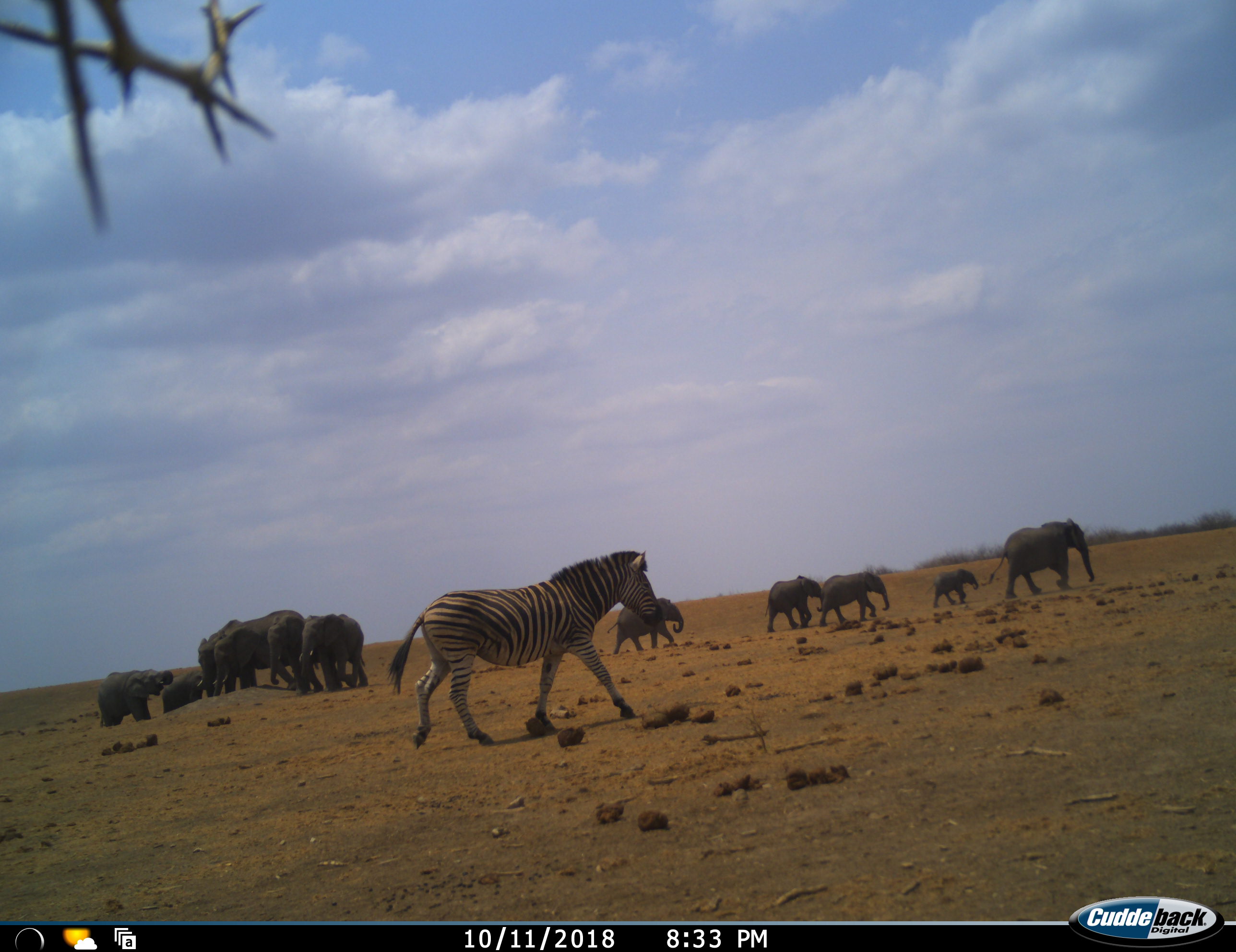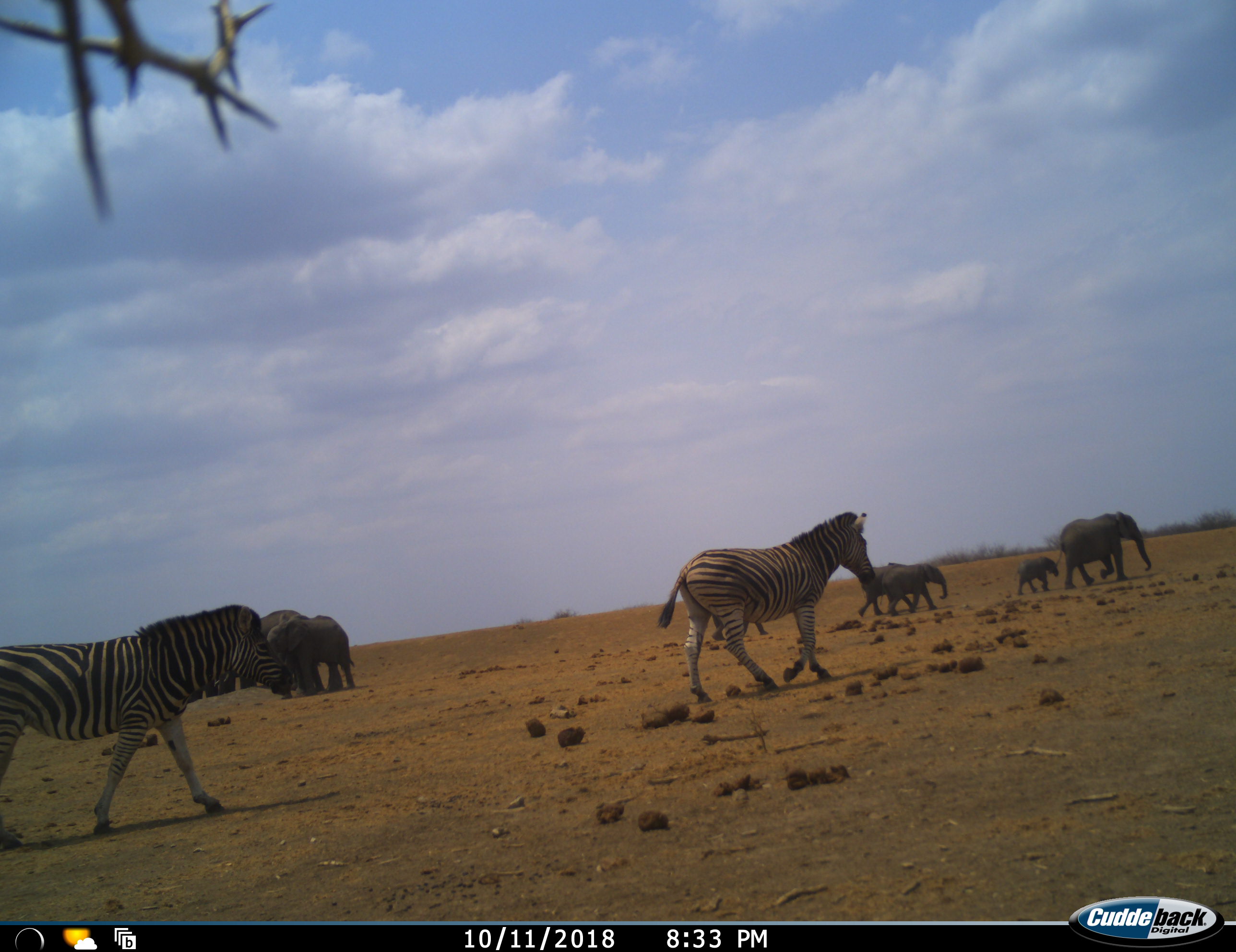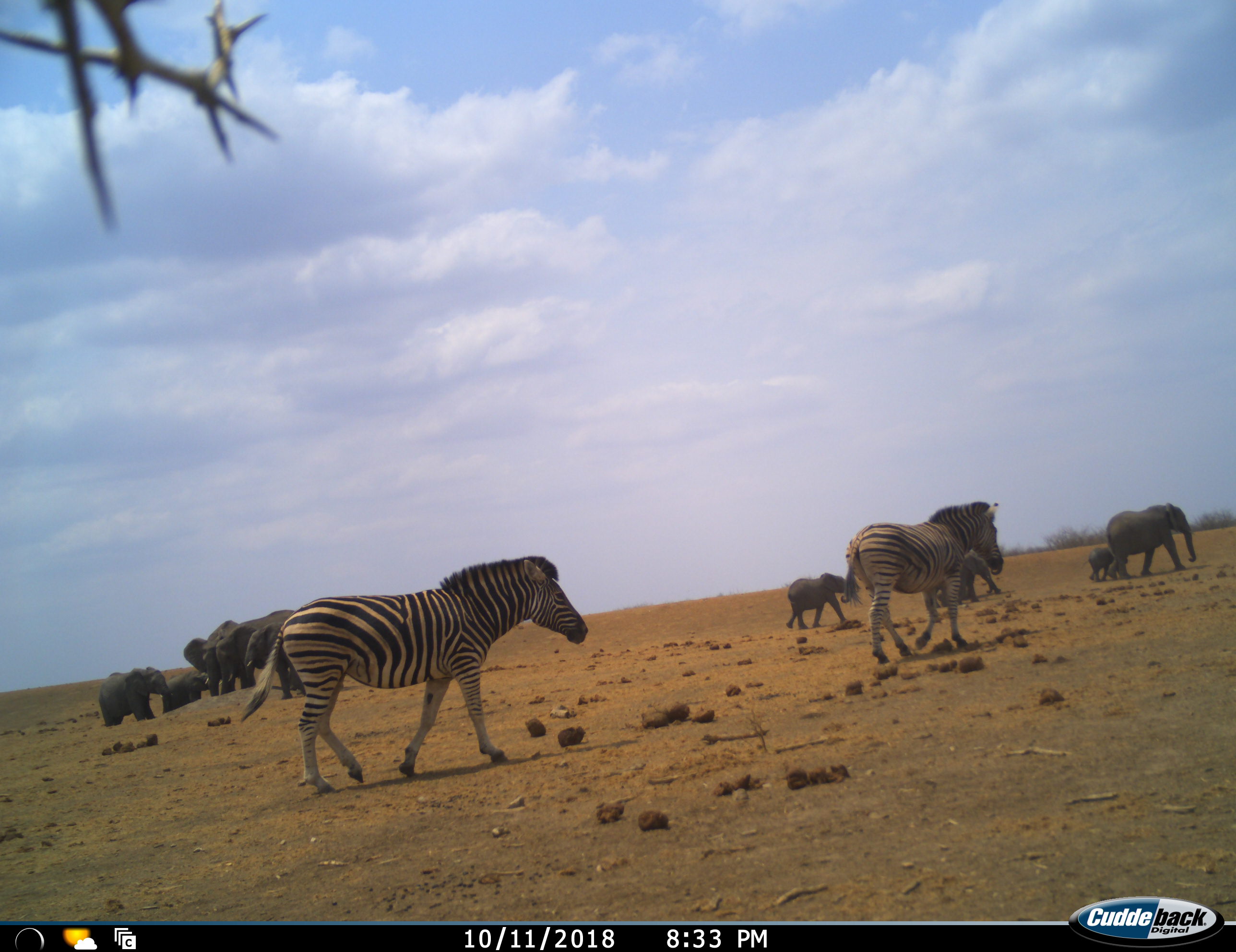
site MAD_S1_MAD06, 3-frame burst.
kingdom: Animalia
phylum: Chordata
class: Mammalia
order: Proboscidea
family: Elephantidae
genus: Loxodonta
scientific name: Loxodonta africana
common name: african bush elephant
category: elephant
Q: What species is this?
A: Elephant (african bush elephant) (Loxodonta africana).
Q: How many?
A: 11-50.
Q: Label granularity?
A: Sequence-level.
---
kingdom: Animalia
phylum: Chordata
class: Mammalia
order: Perissodactyla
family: Equidae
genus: Equus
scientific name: Equus quagga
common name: plains zebra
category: zebraplains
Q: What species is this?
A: Zebraplains (plains zebra) (Equus quagga).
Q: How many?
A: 2.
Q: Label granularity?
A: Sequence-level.